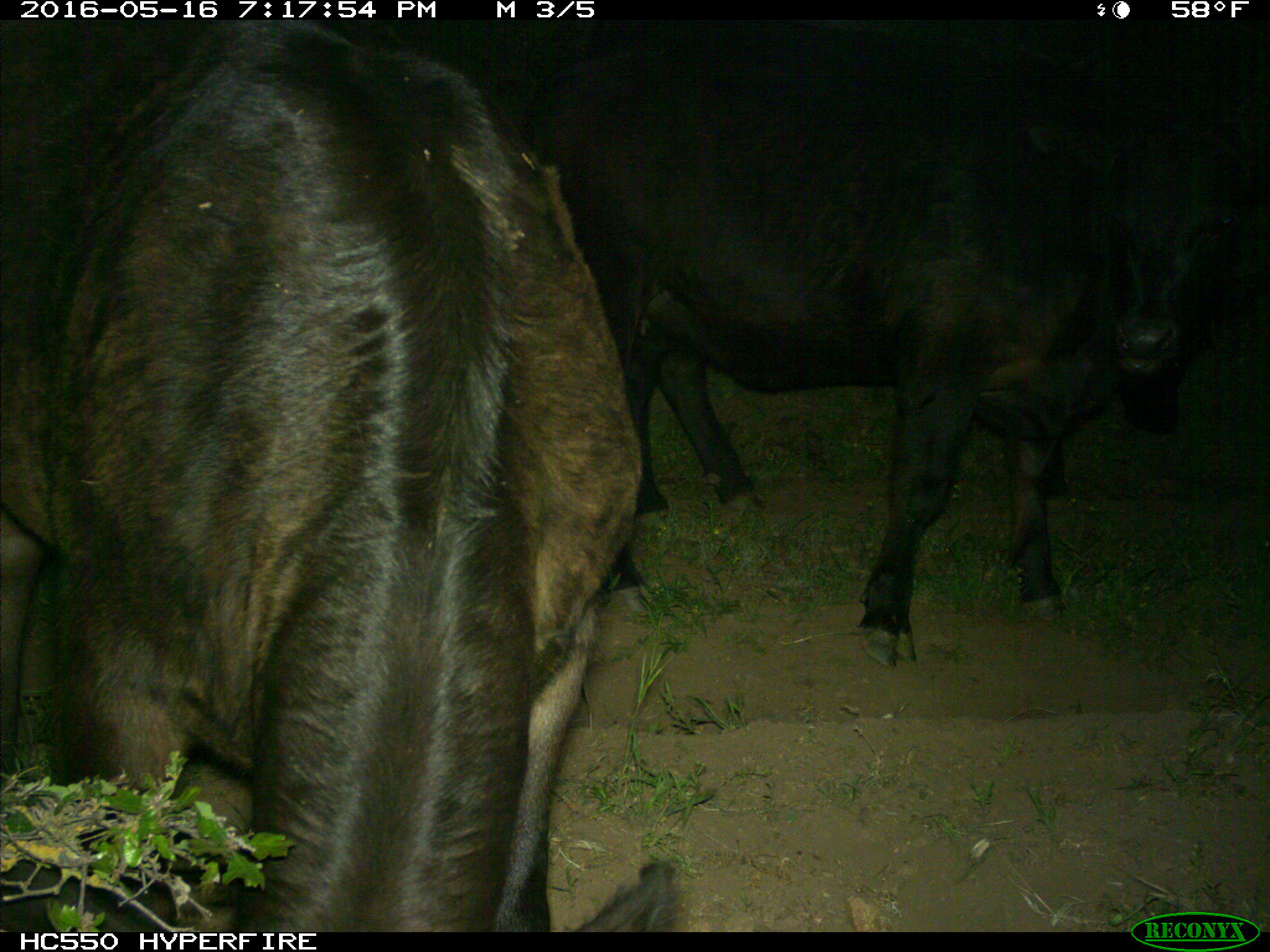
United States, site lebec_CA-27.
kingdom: Animalia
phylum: Chordata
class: Mammalia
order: Artiodactyla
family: Bovidae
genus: Bos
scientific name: Bos taurus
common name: domestic cow